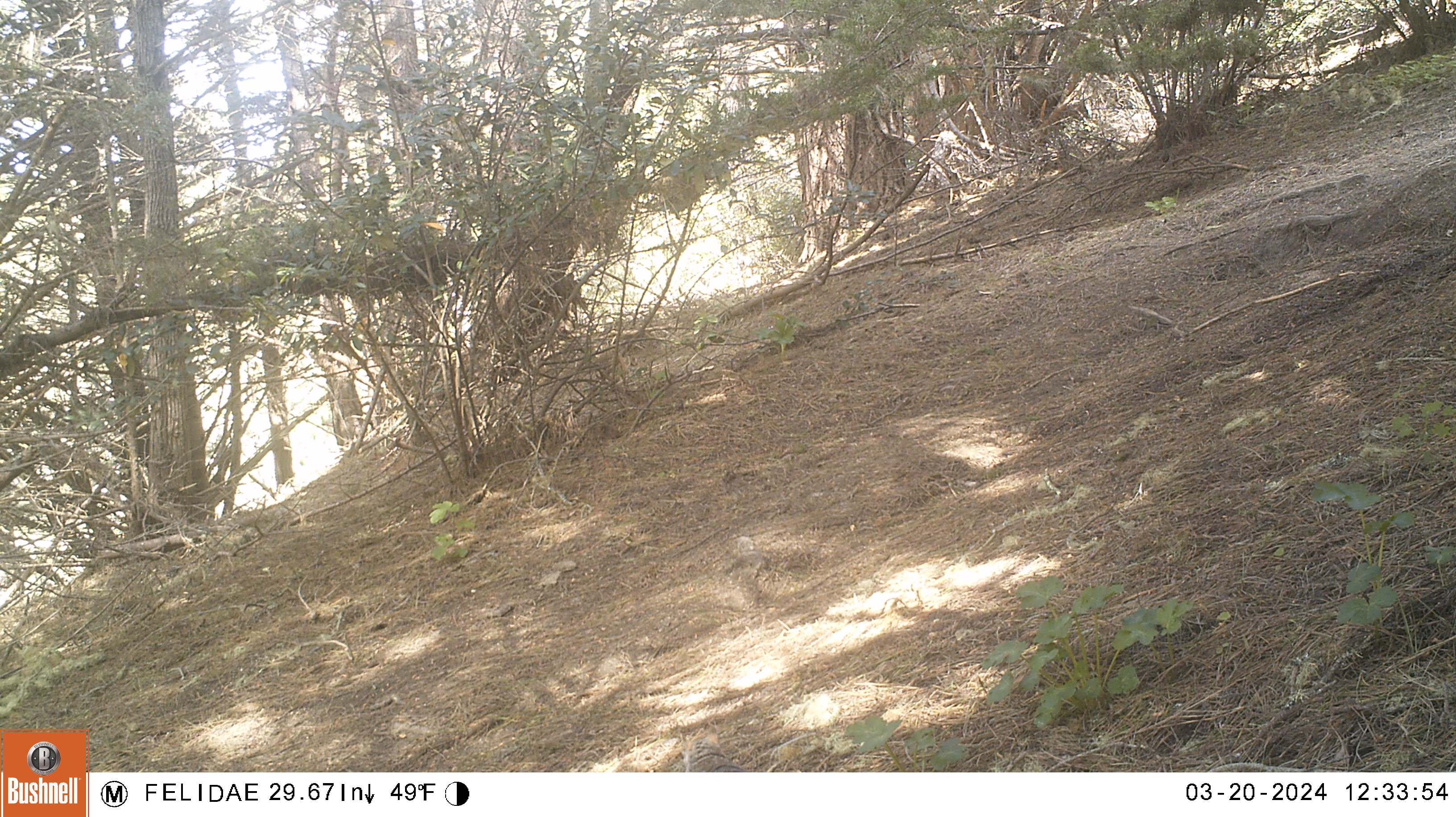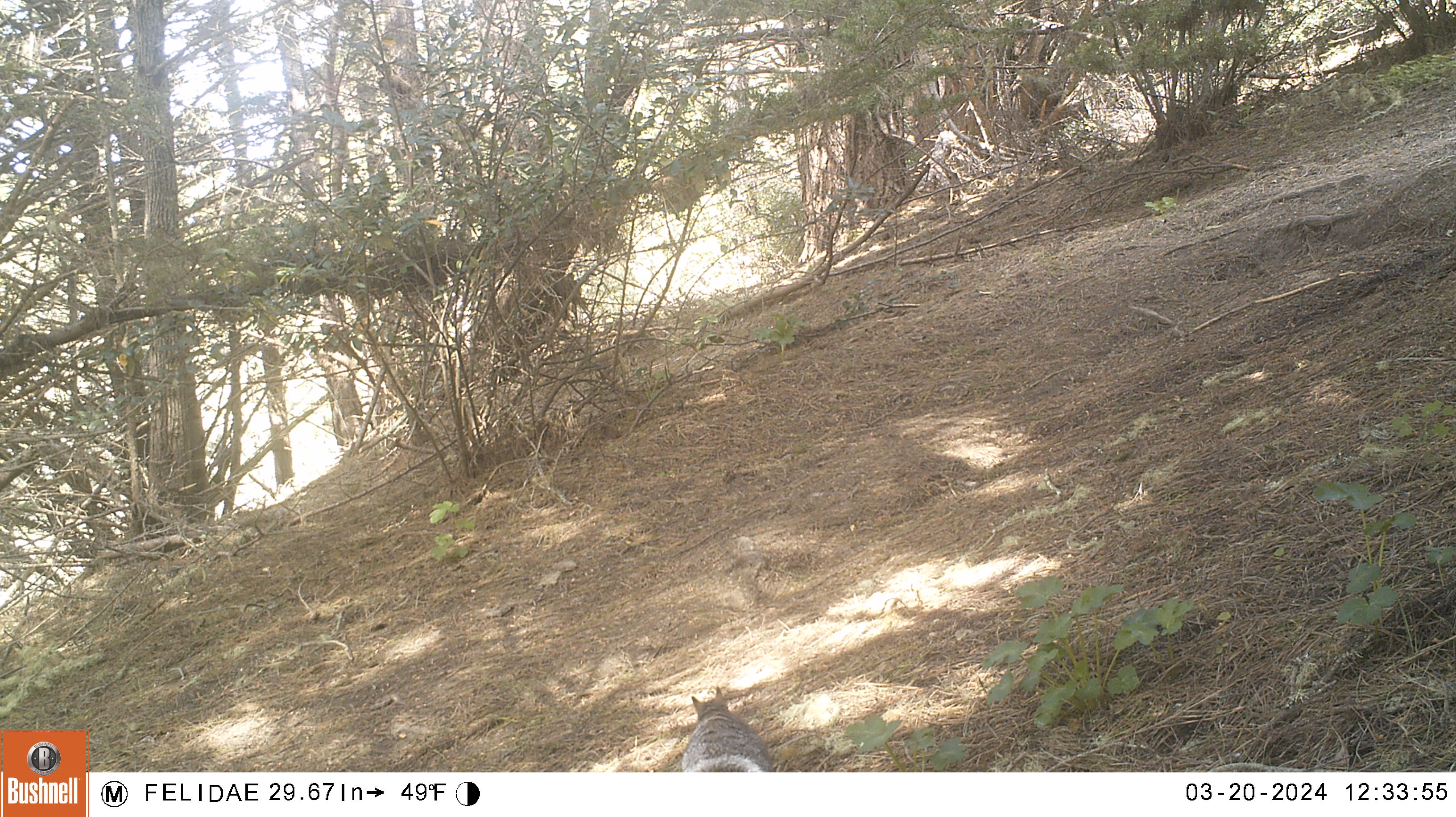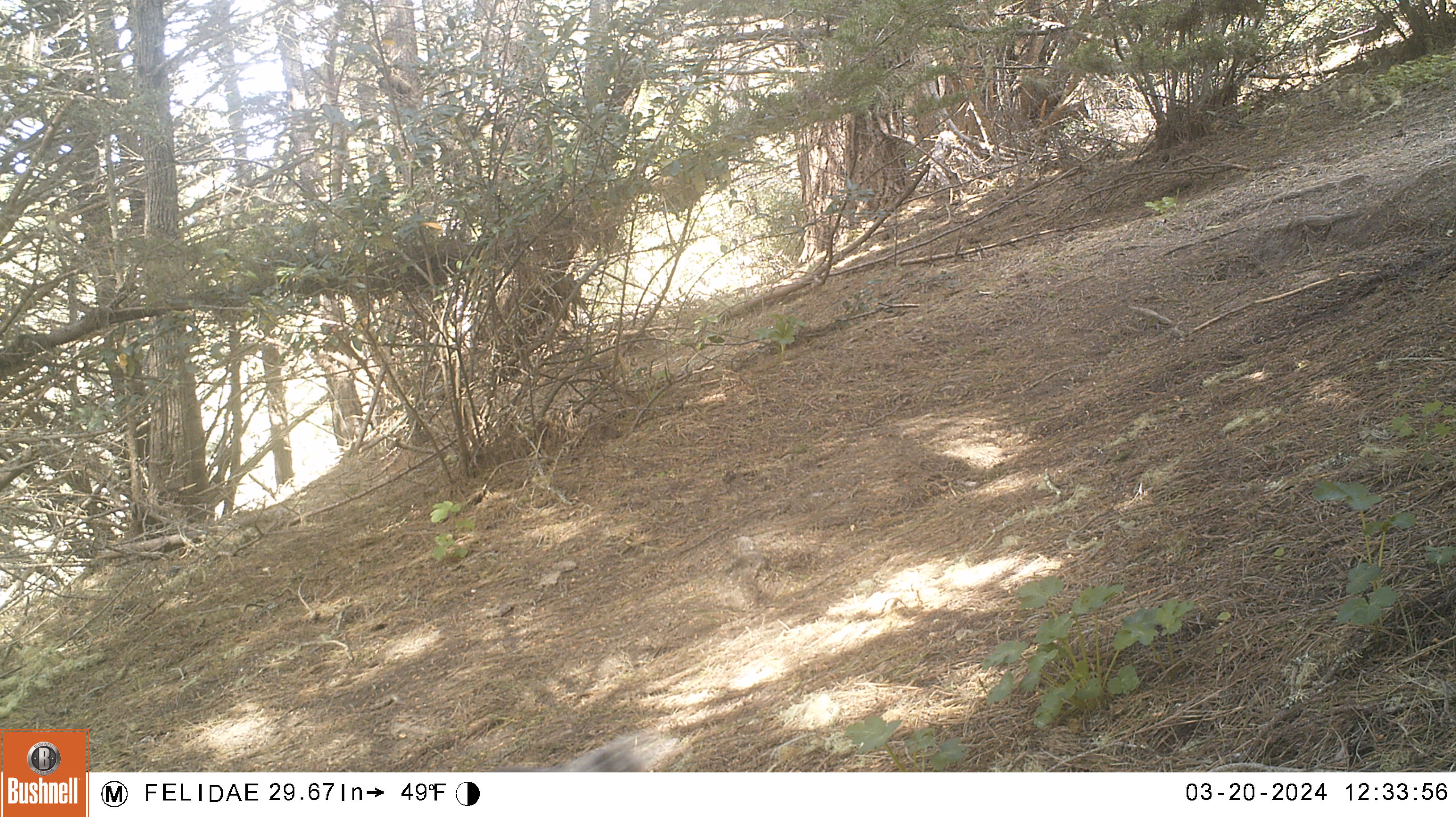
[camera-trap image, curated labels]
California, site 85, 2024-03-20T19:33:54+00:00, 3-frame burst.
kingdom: Animalia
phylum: Chordata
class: Mammalia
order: Rodentia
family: Sciuridae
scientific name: Sciuridae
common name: squirrel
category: unknown squirrel